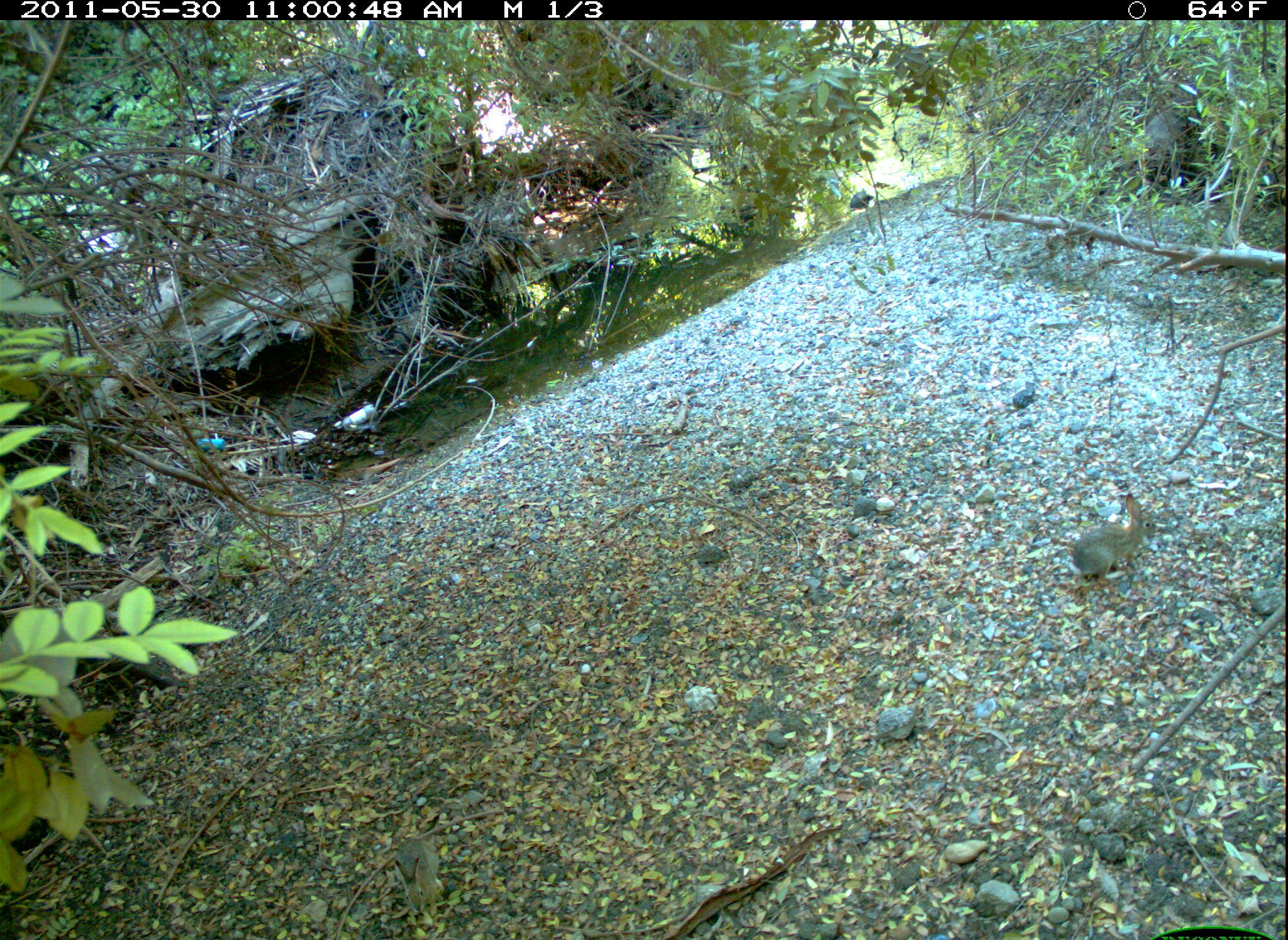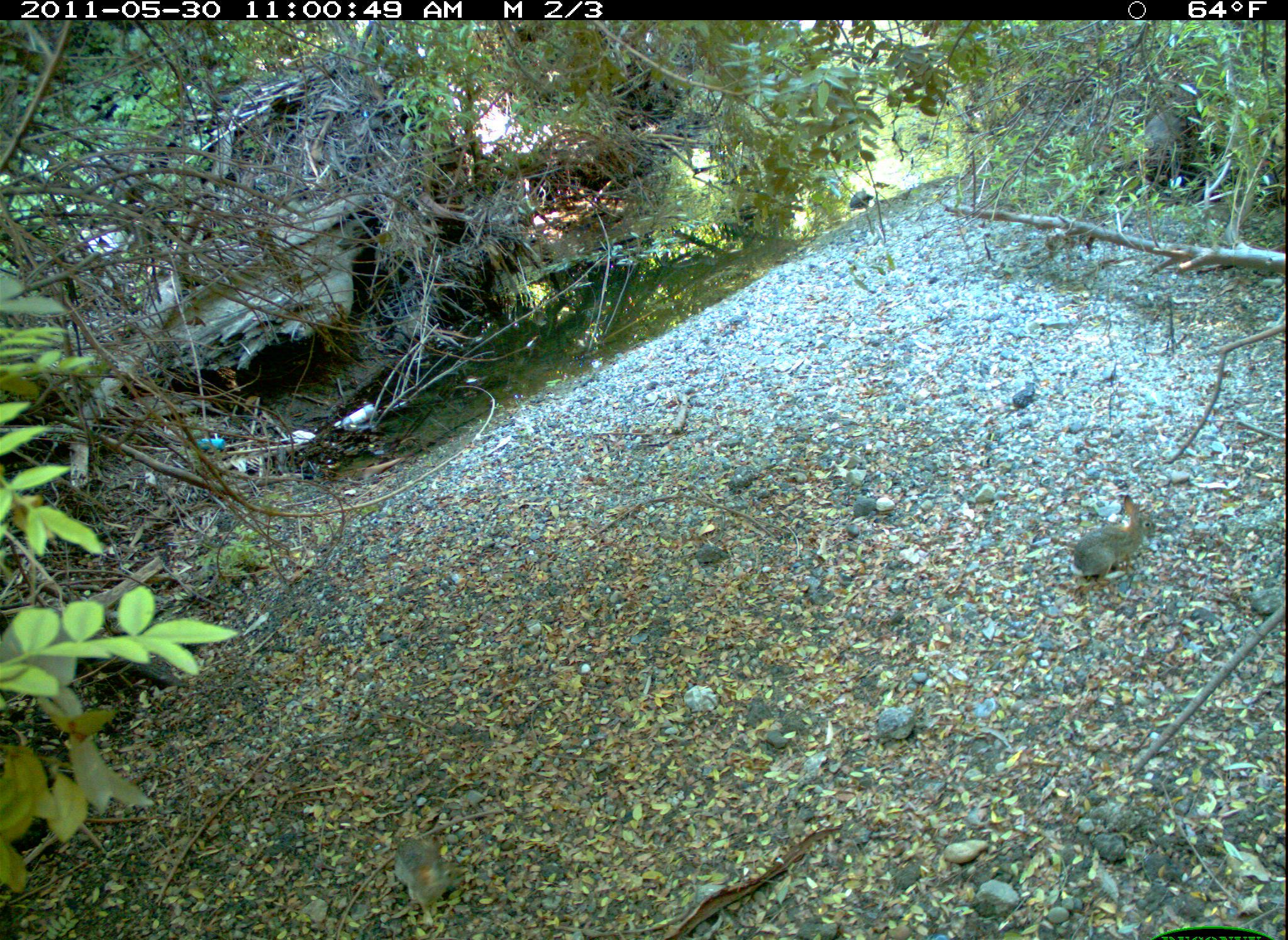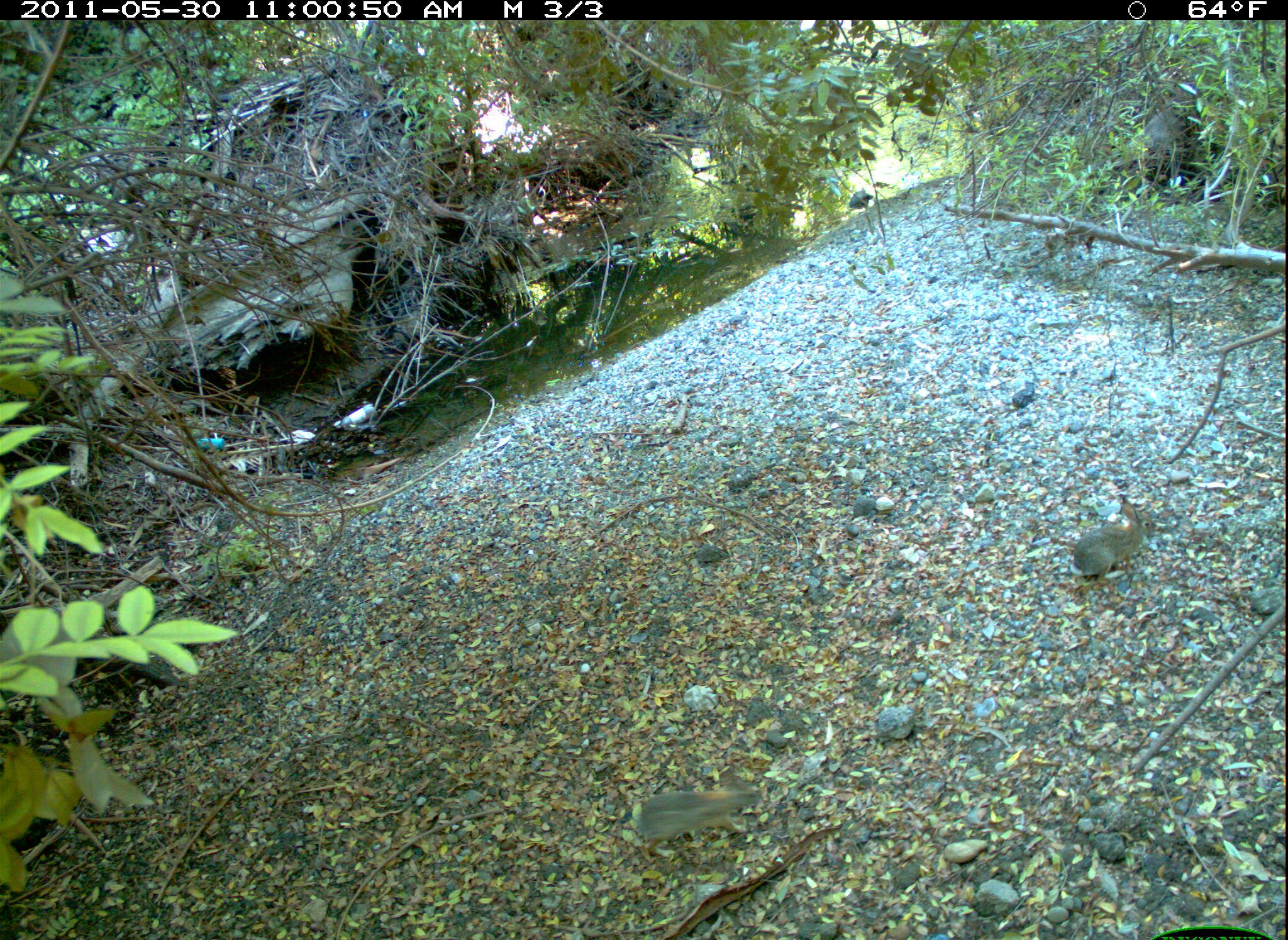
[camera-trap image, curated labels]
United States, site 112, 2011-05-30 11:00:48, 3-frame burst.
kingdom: Animalia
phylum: Chordata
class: Mammalia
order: Lagomorpha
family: Leporidae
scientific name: Leporidae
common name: rabbits and hares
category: rabbit